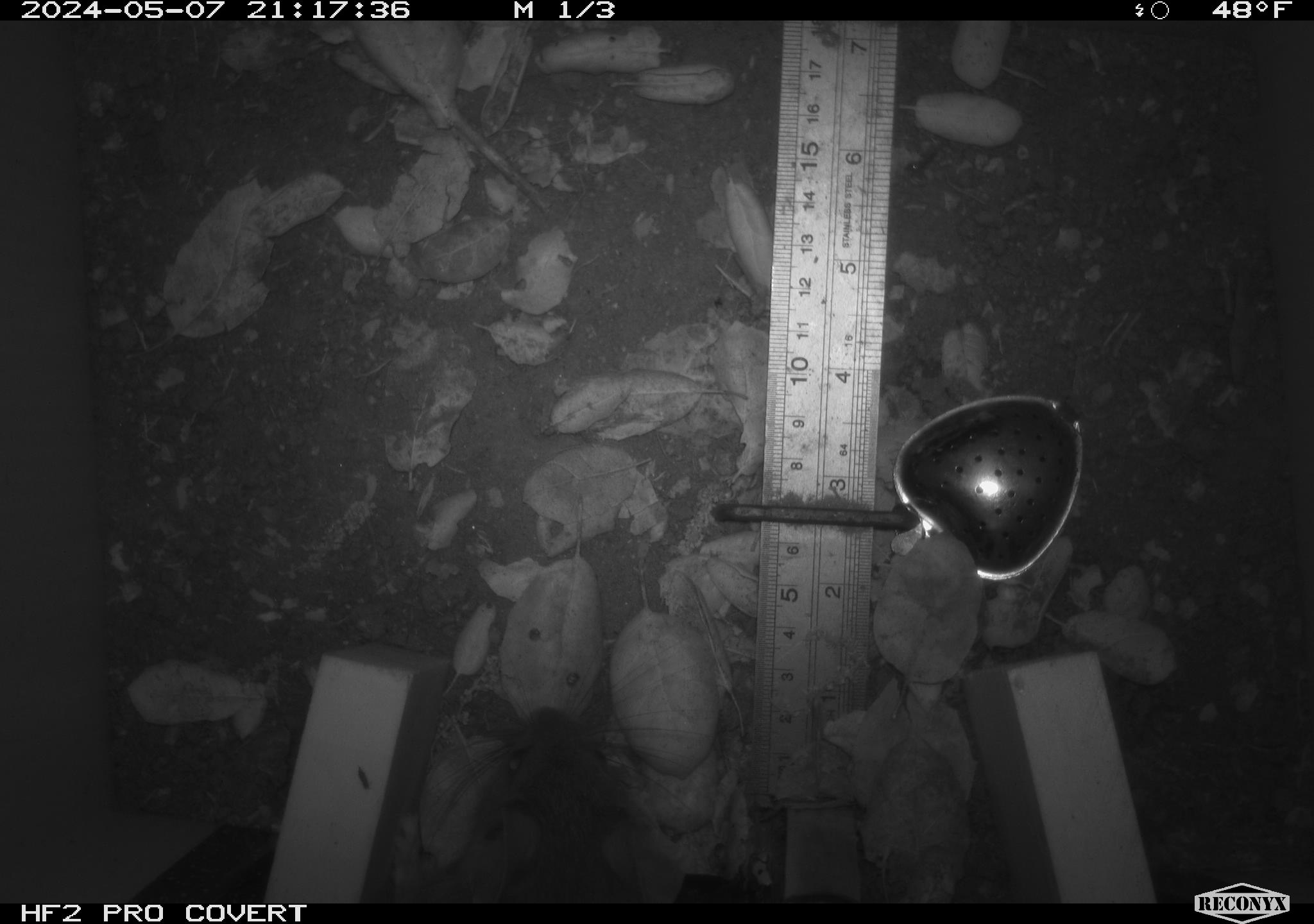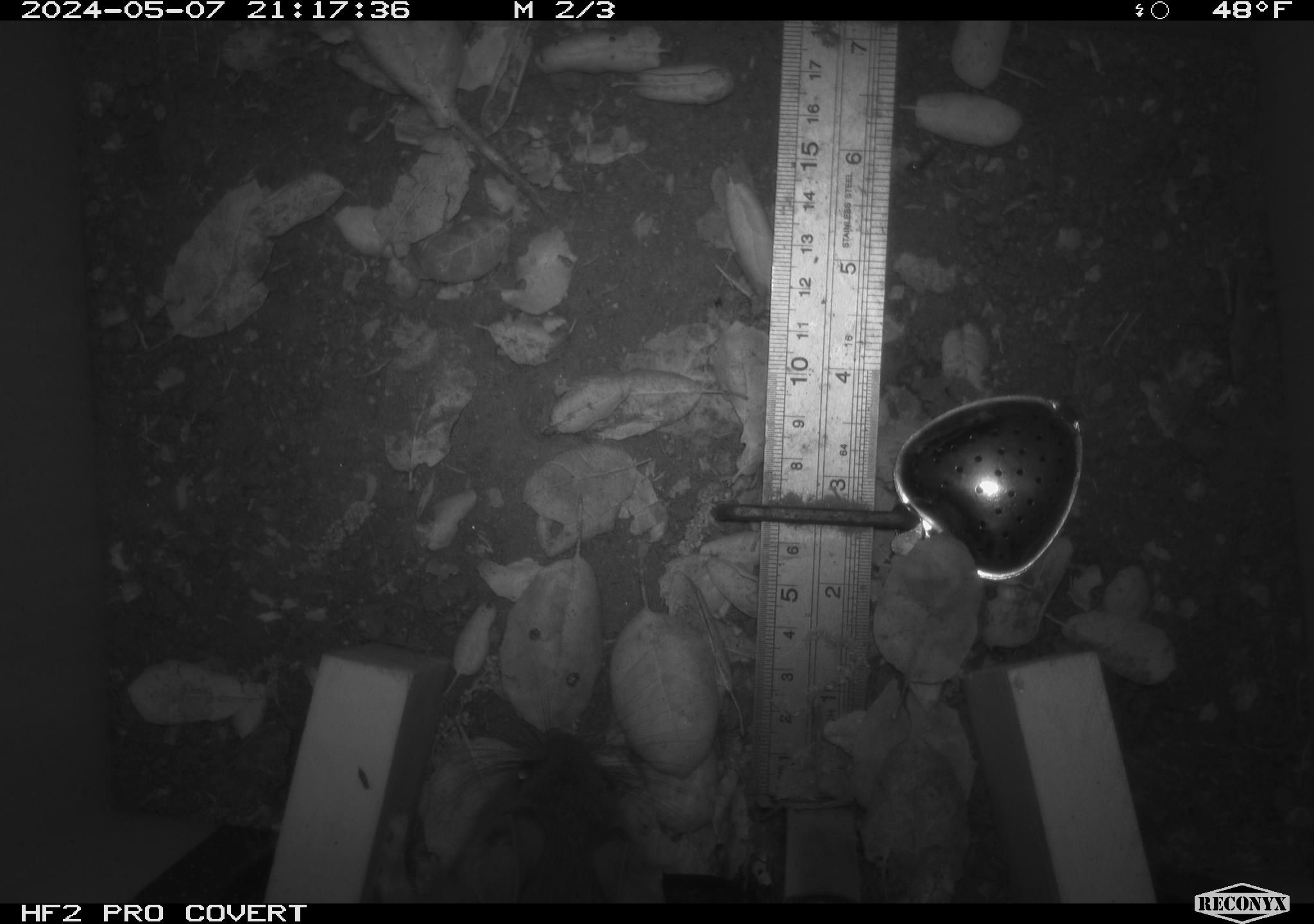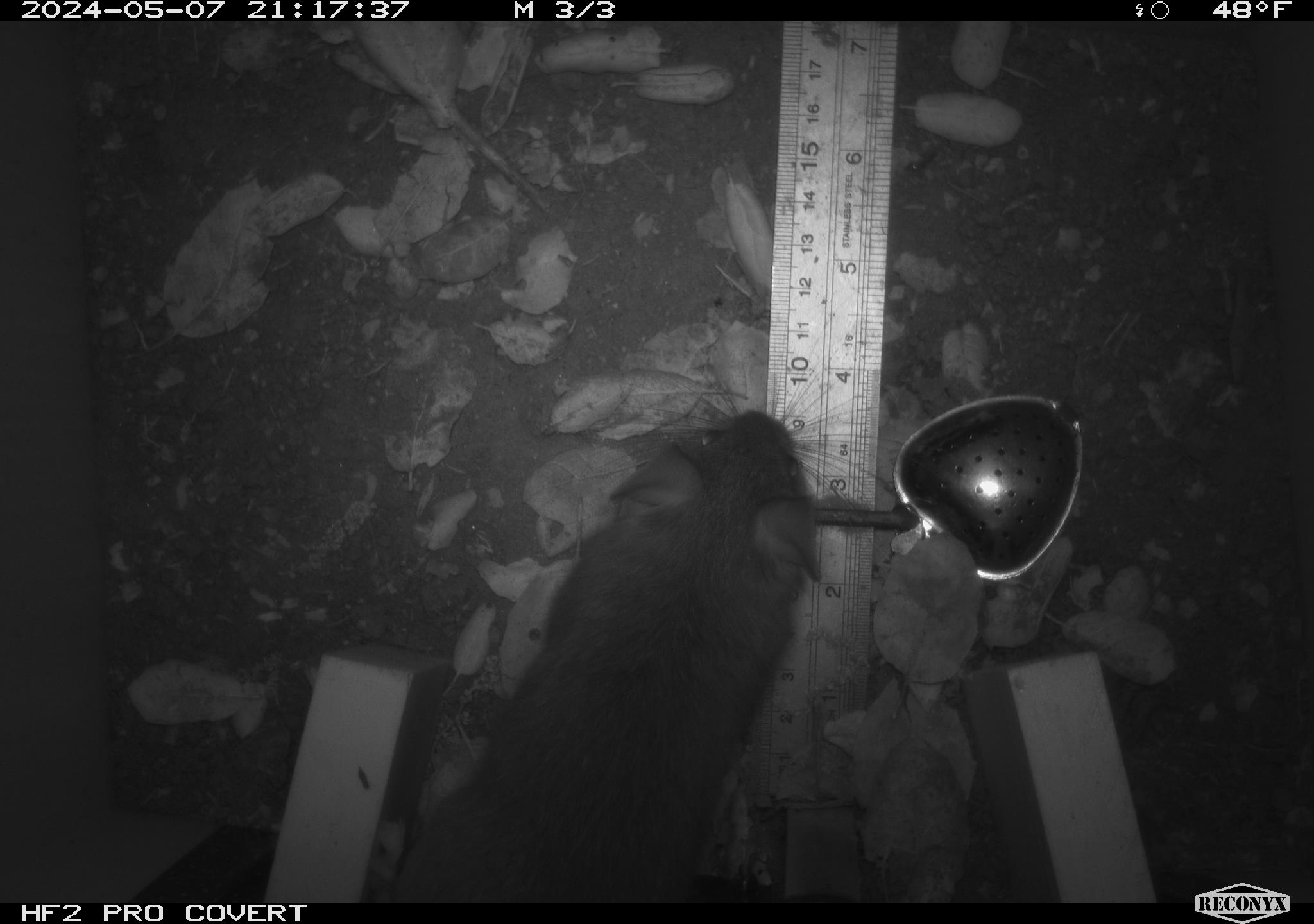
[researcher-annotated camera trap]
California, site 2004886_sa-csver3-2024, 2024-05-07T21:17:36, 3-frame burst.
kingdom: Animalia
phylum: Chordata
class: Mammalia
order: Rodentia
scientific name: Rodentia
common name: rodent